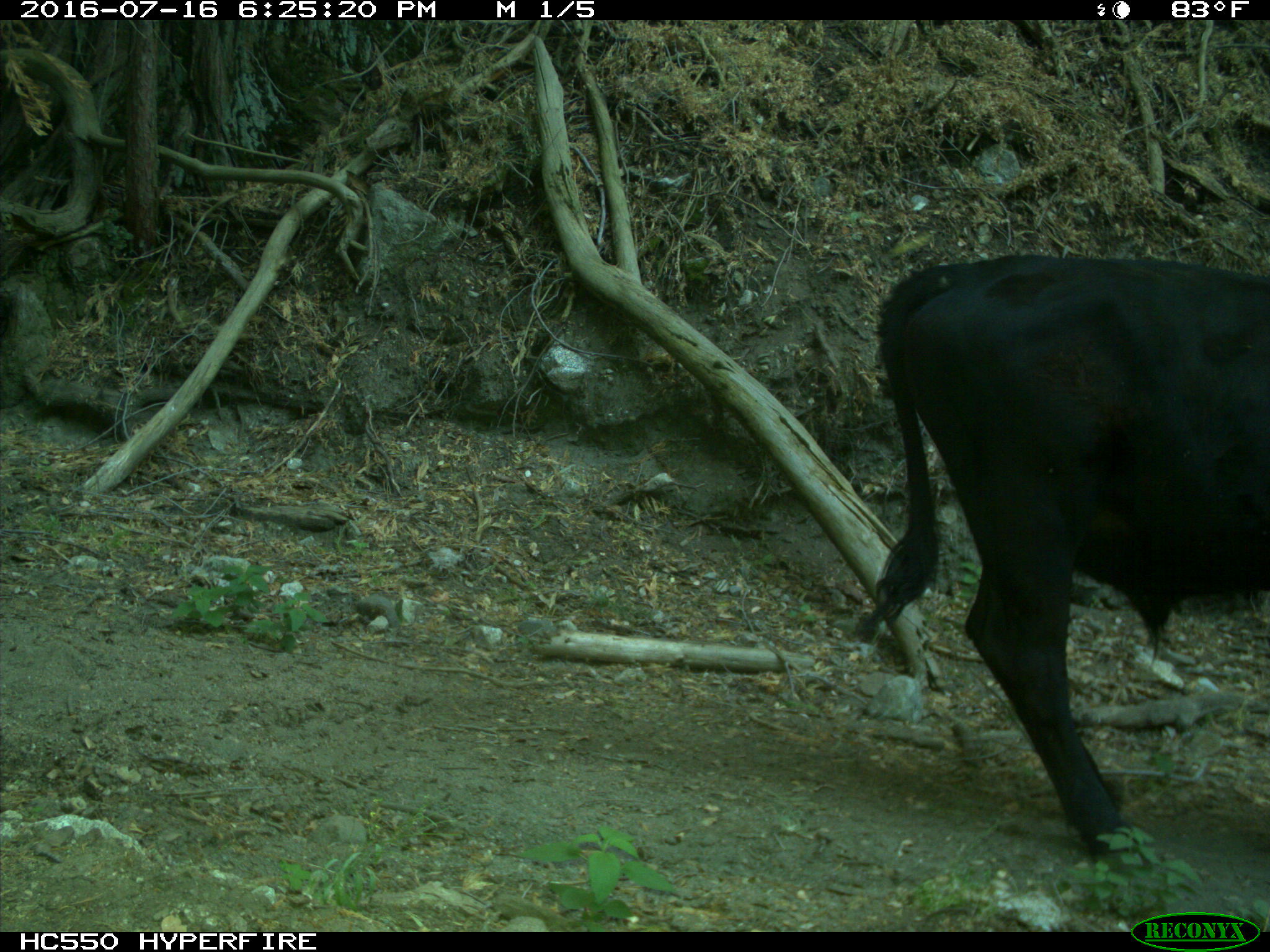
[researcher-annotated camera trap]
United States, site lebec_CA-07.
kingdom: Animalia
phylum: Chordata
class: Mammalia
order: Artiodactyla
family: Bovidae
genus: Bos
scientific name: Bos taurus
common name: domestic cow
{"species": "Bos taurus (domestic cow)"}